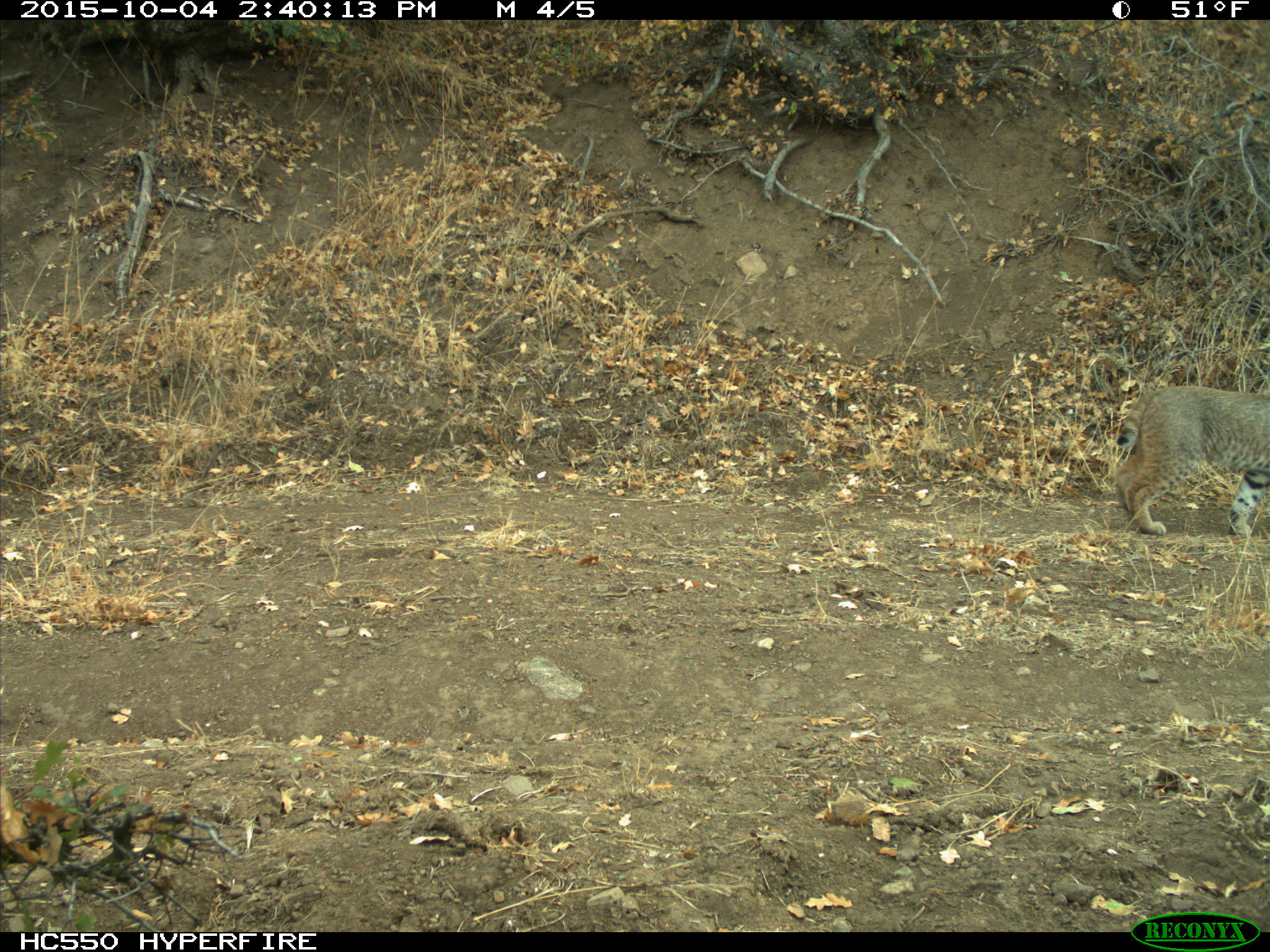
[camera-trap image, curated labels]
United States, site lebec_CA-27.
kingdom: Animalia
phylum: Chordata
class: Mammalia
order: Carnivora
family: Felidae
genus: Lynx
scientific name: Lynx rufus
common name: bobcat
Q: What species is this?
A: Lynx rufus (bobcat).